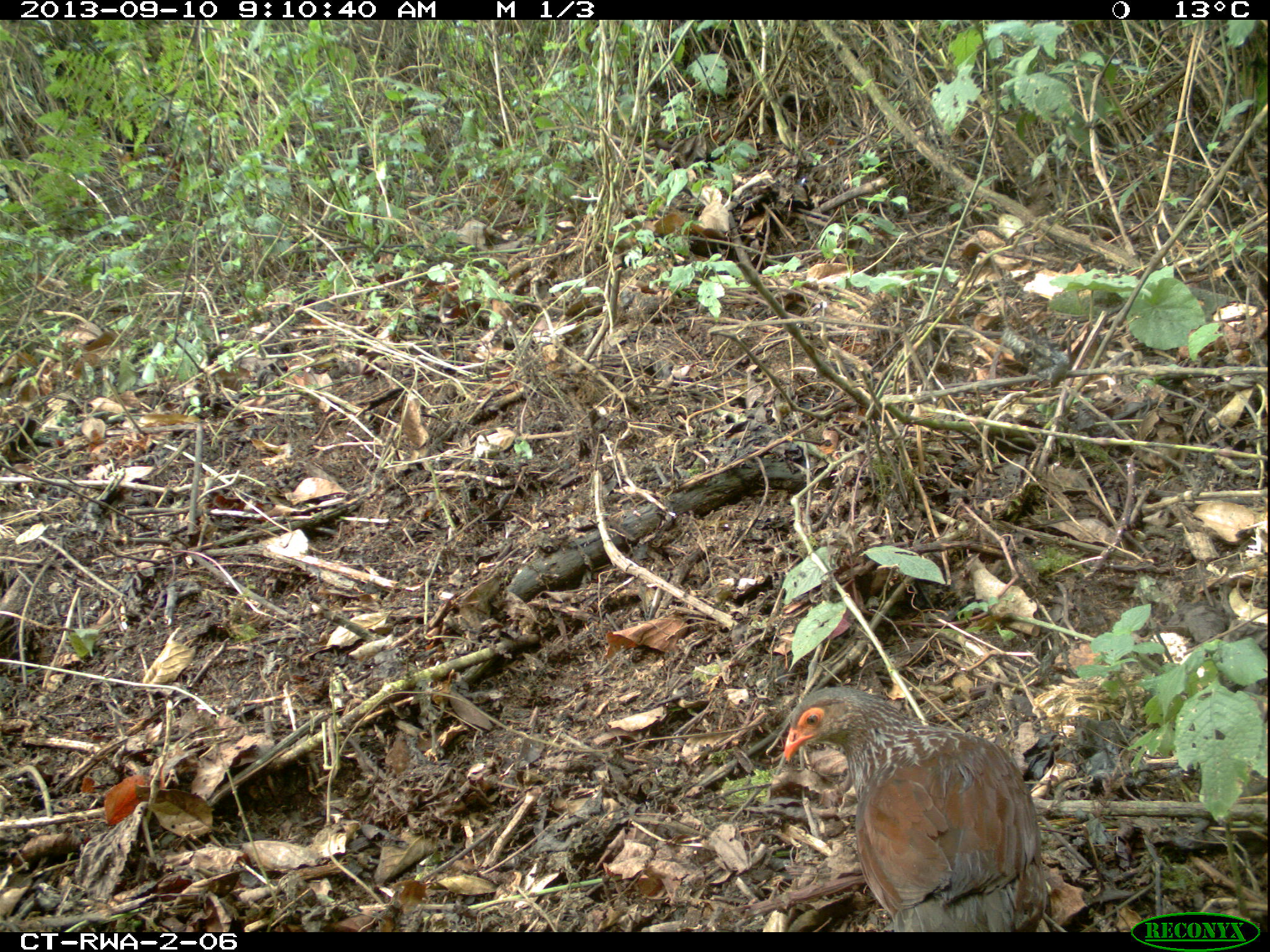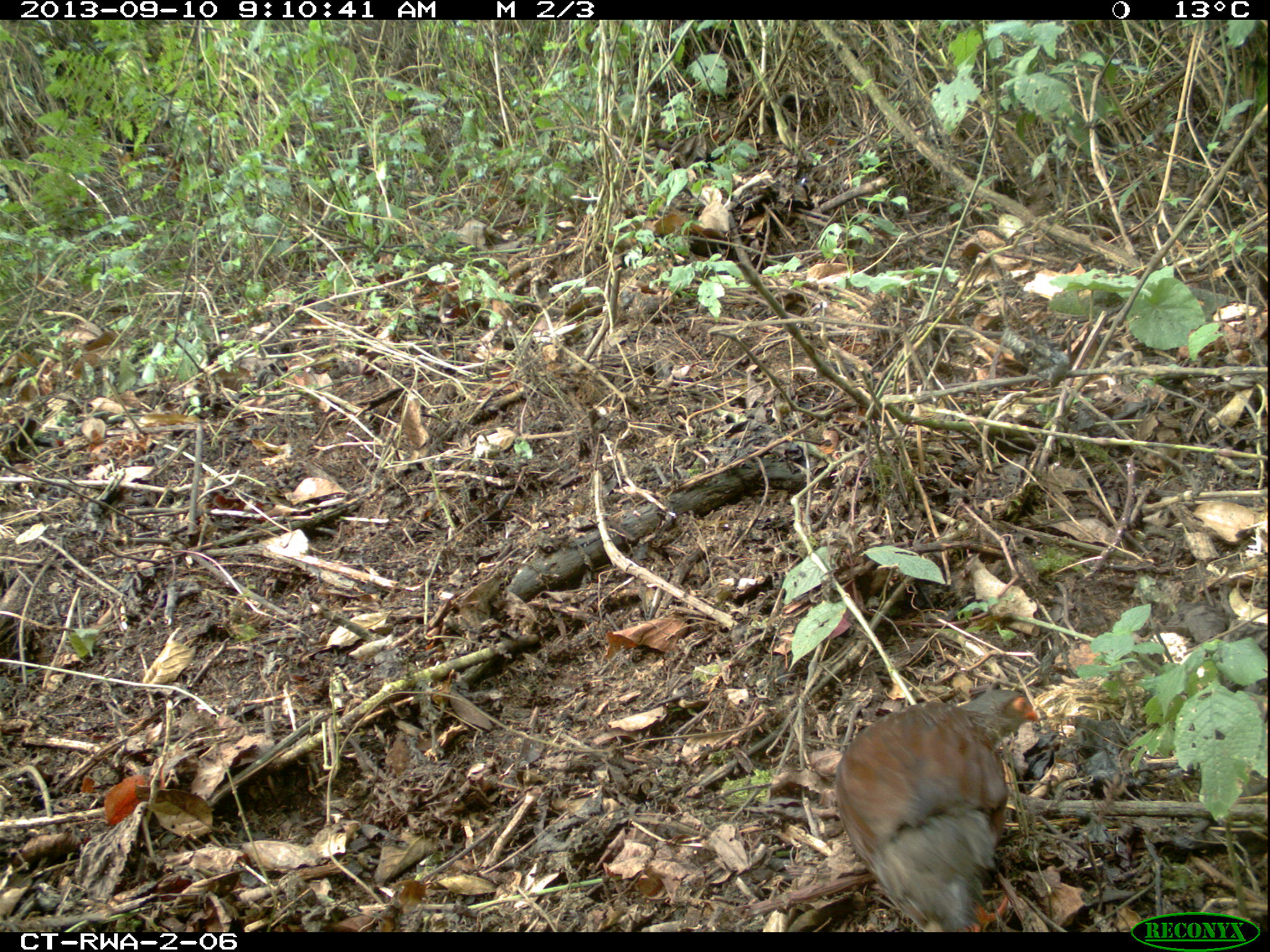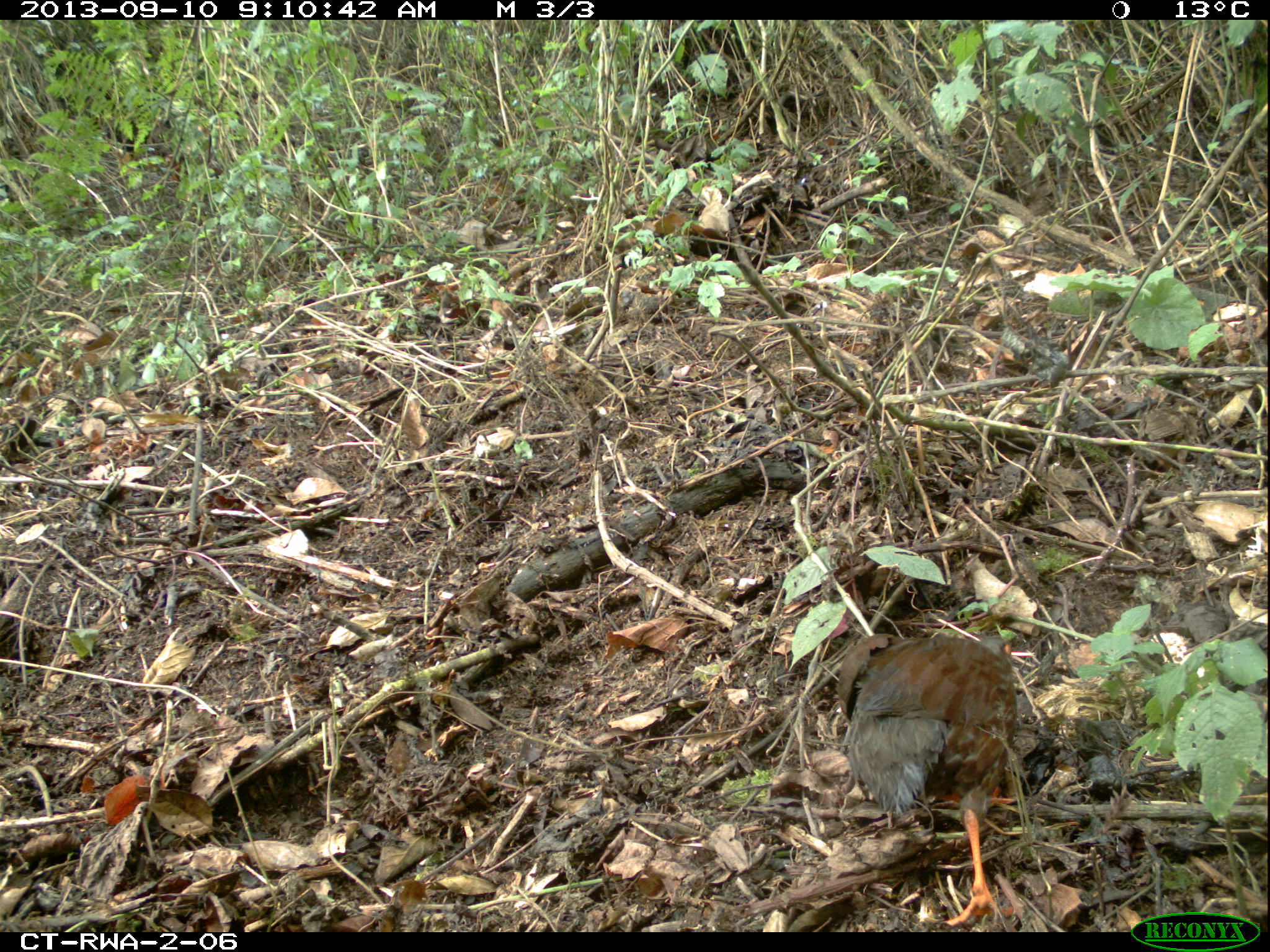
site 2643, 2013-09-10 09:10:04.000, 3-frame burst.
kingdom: Animalia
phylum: Chordata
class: Aves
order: Galliformes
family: Phasianidae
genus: Pternistis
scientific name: Pternistis nobilis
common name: handsome francolin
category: francolinus nobilis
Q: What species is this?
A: Francolinus nobilis (handsome francolin) (Pternistis nobilis).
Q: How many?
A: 5.